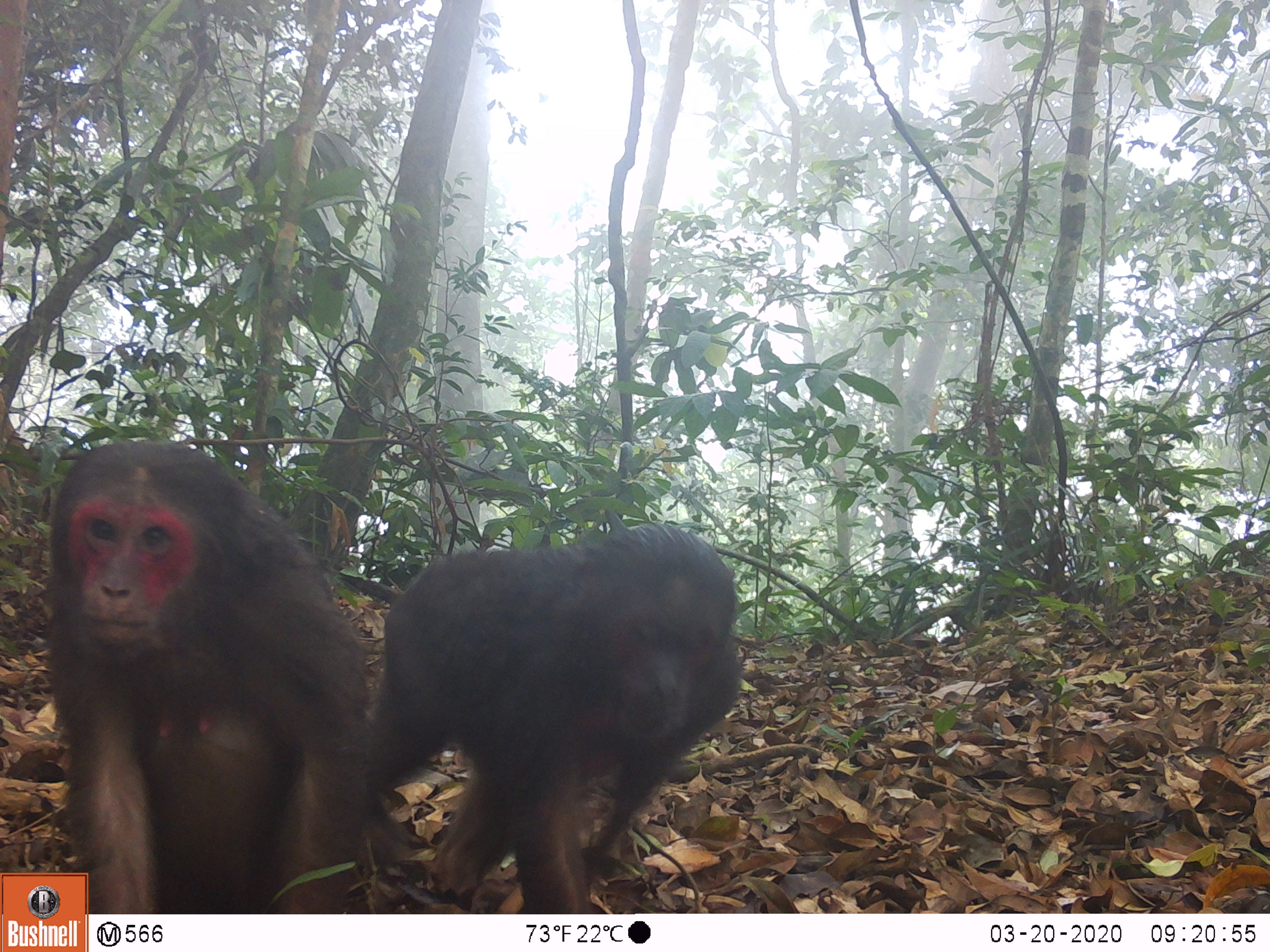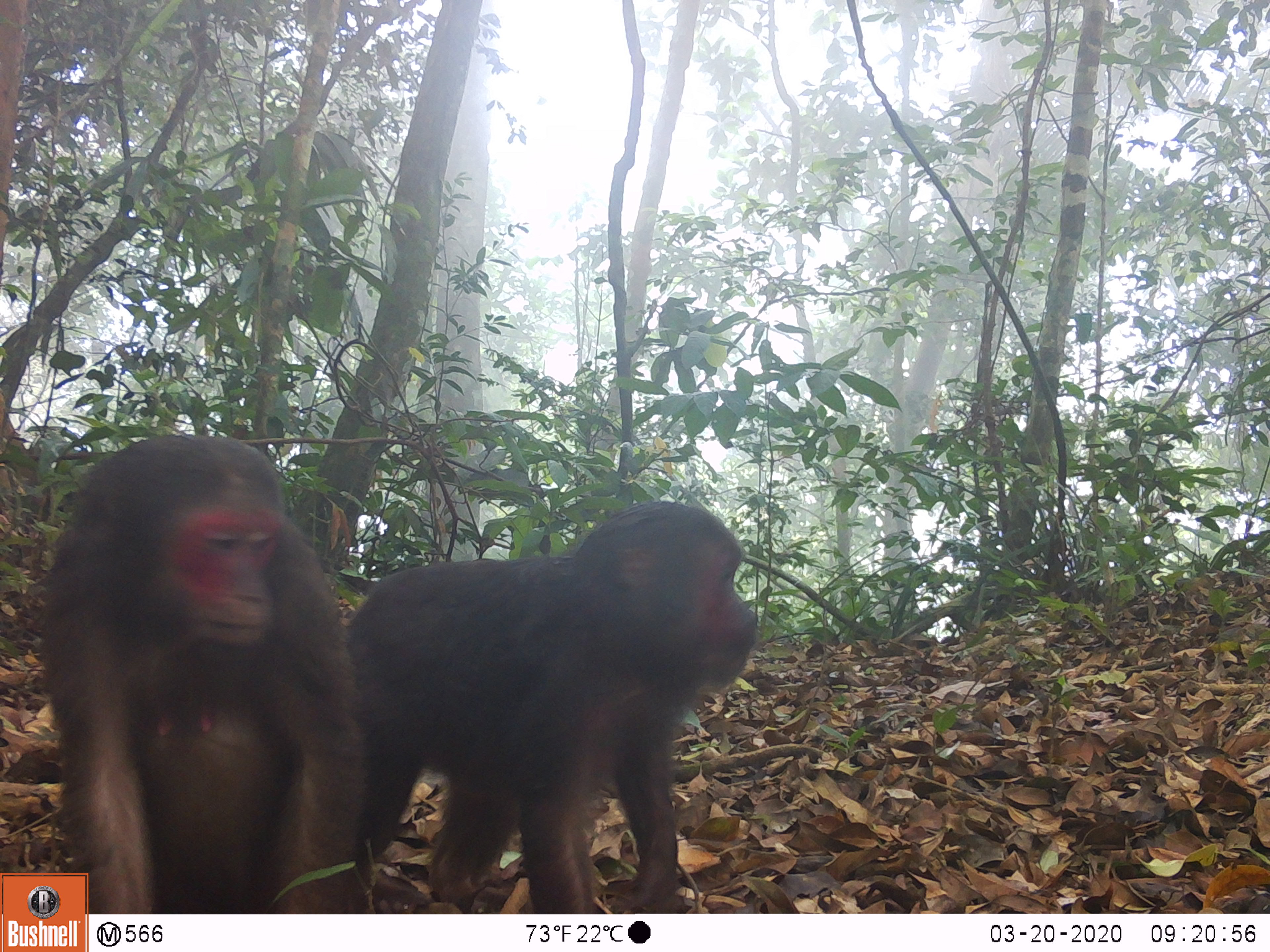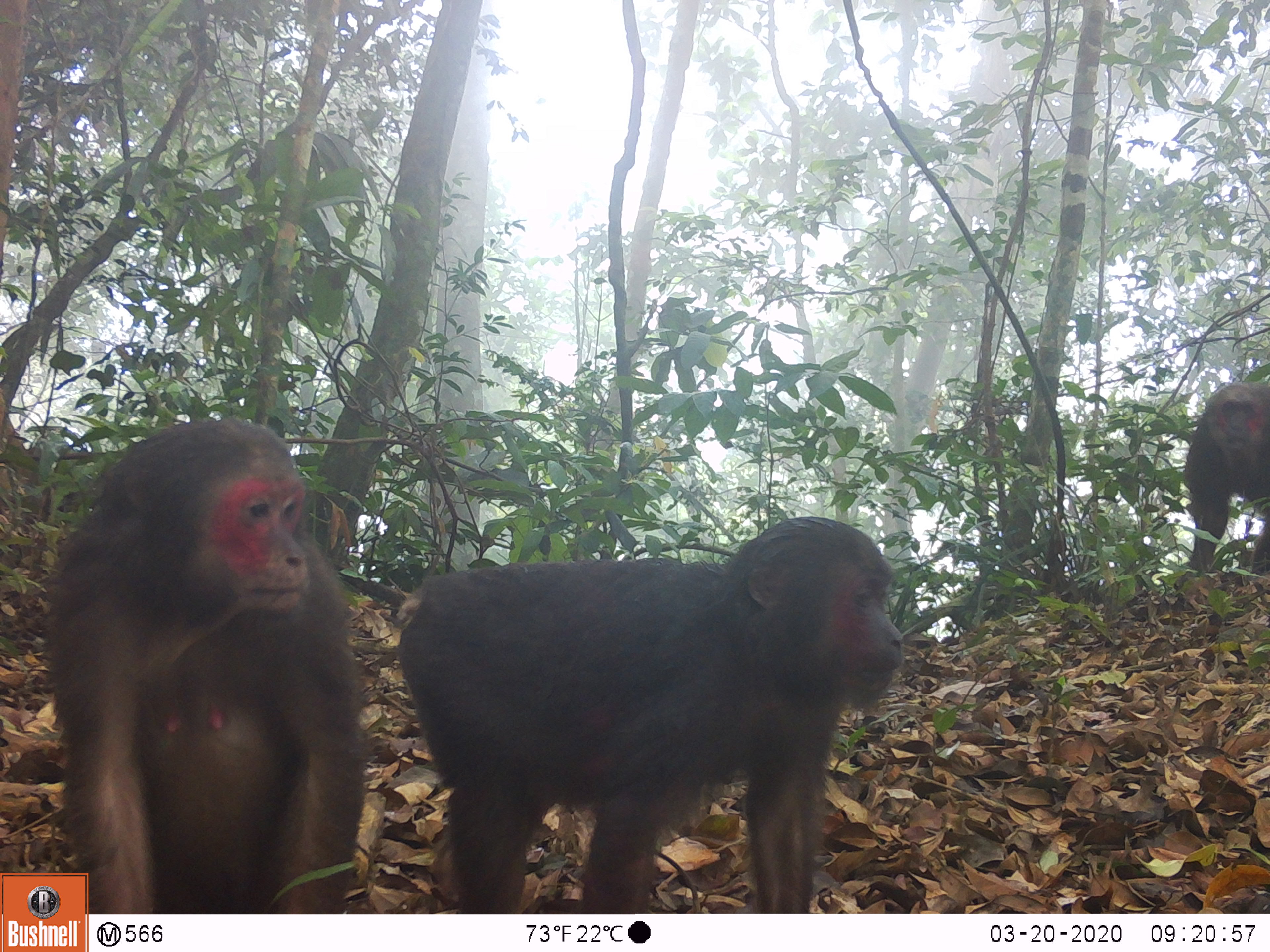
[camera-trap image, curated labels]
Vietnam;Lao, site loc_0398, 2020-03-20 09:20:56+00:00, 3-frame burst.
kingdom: Animalia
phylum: Chordata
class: Mammalia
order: Primates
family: Cercopithecidae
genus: Macaca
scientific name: Macaca arctoides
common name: stump-tailed macaque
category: stump tailed macaque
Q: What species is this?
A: Stump tailed macaque (stump-tailed macaque) (Macaca arctoides).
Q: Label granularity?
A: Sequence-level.